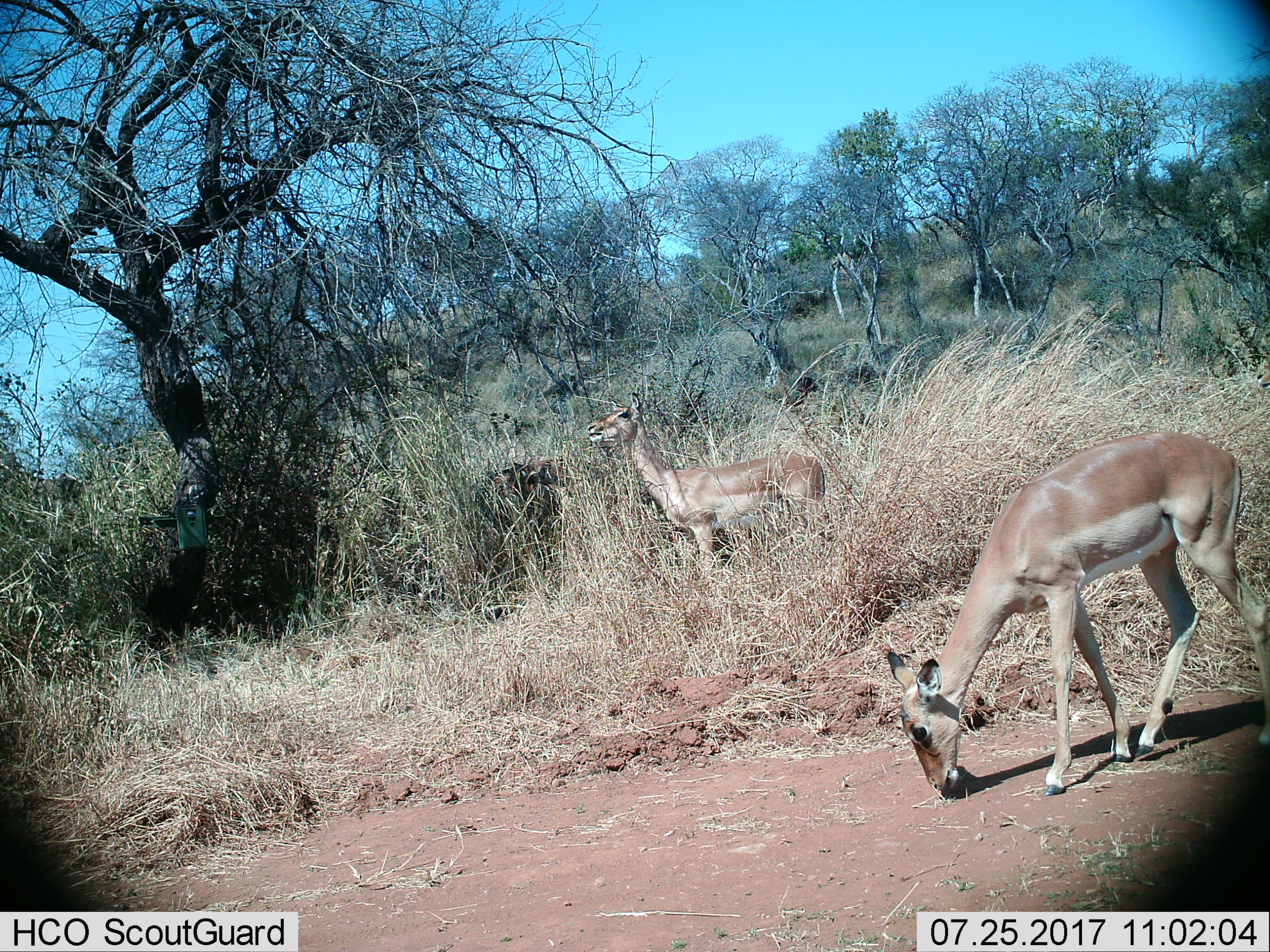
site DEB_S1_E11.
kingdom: Animalia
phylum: Chordata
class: Mammalia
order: Artiodactyla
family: Bovidae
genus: Aepyceros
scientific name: Aepyceros melampus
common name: impala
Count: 2.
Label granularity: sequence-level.